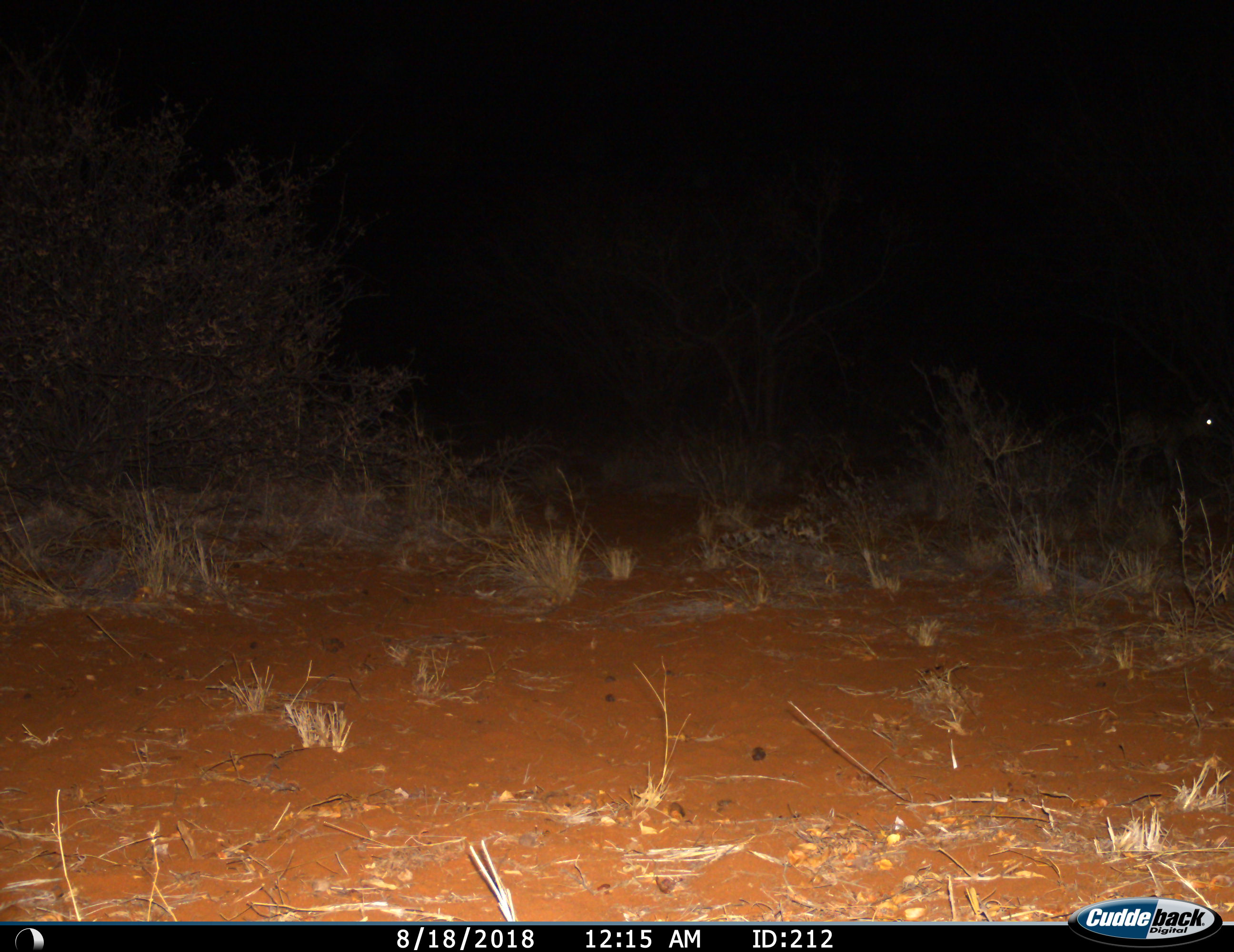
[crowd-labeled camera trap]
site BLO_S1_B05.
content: unidentified animal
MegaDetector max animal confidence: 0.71